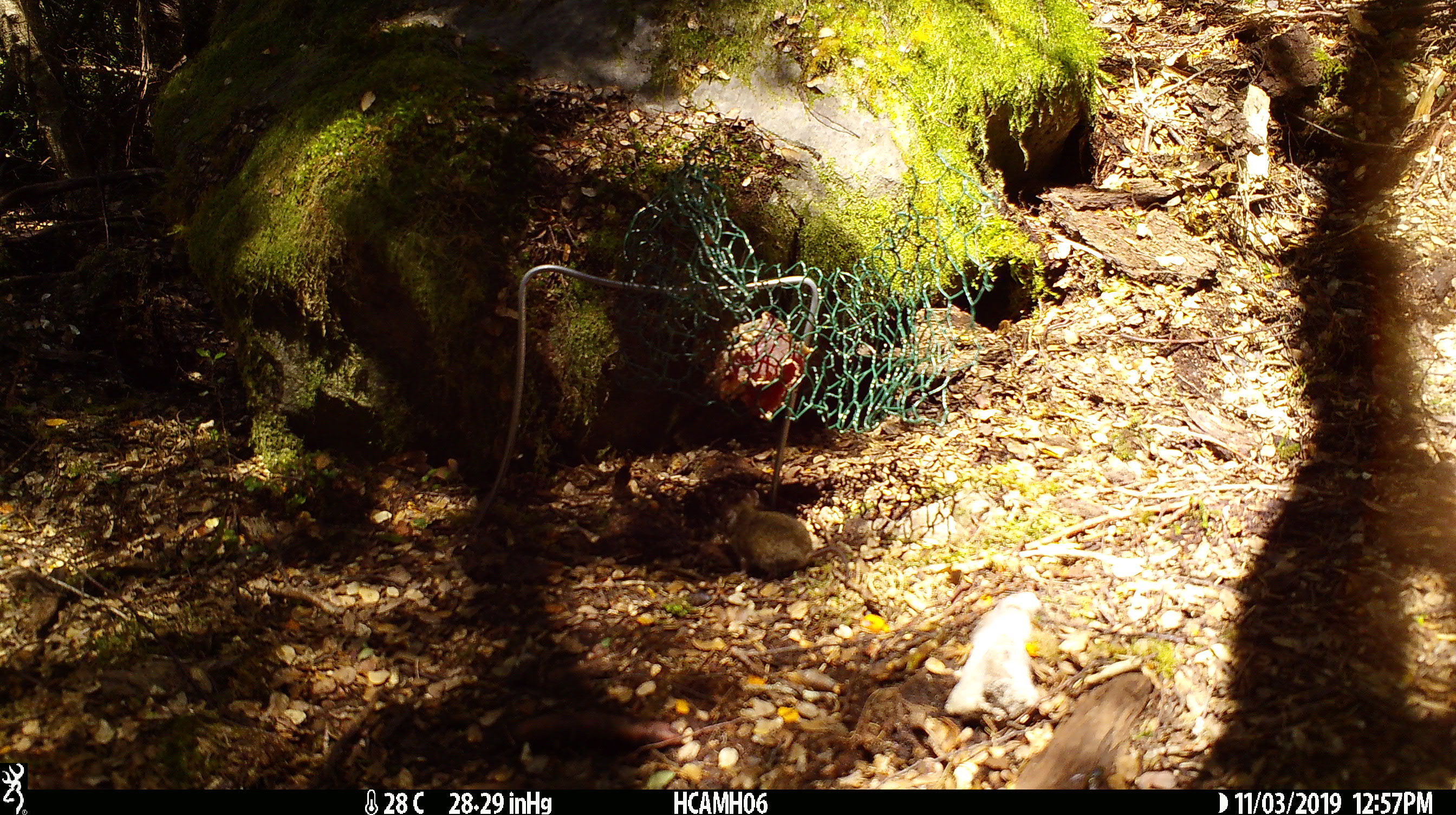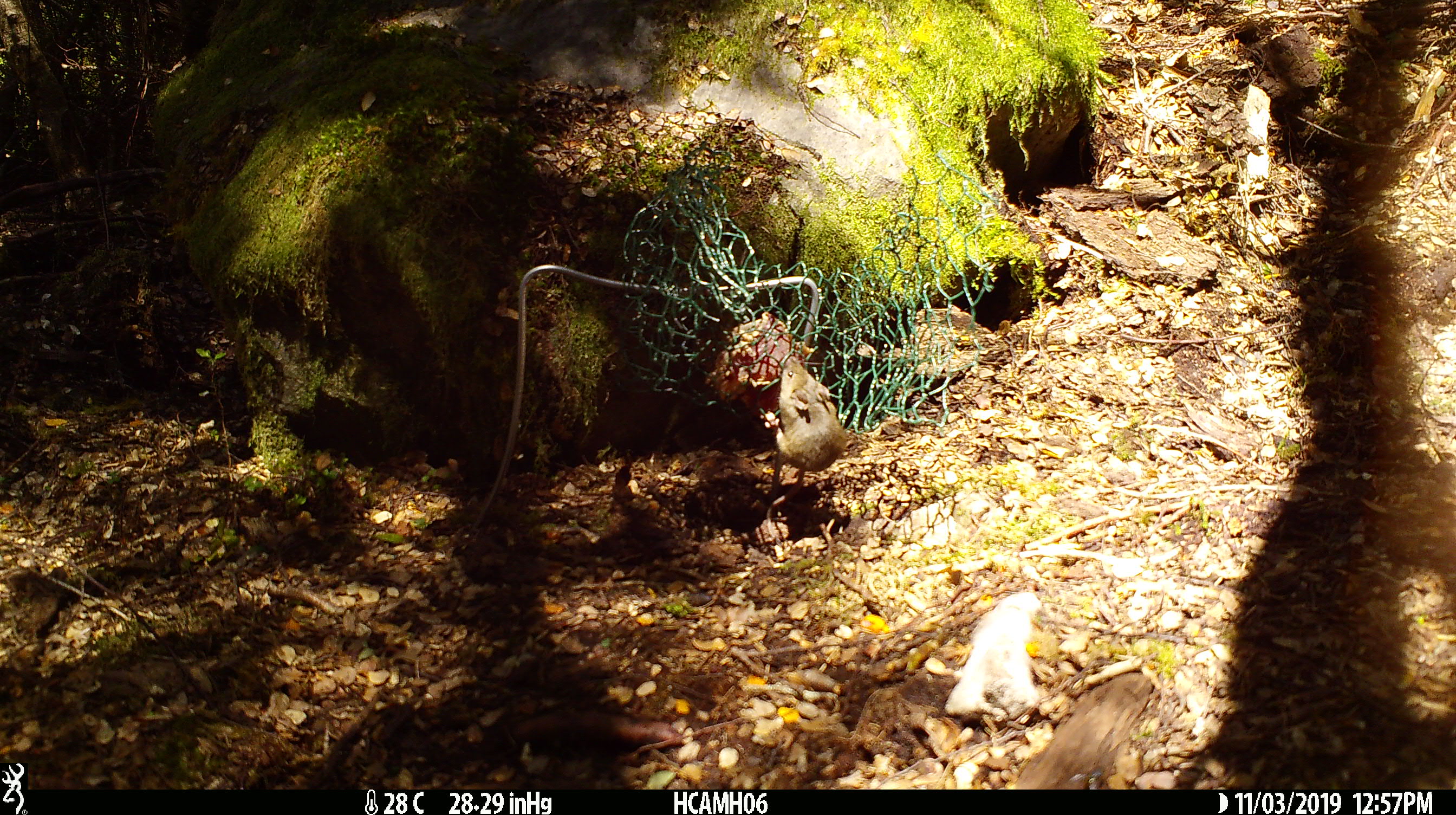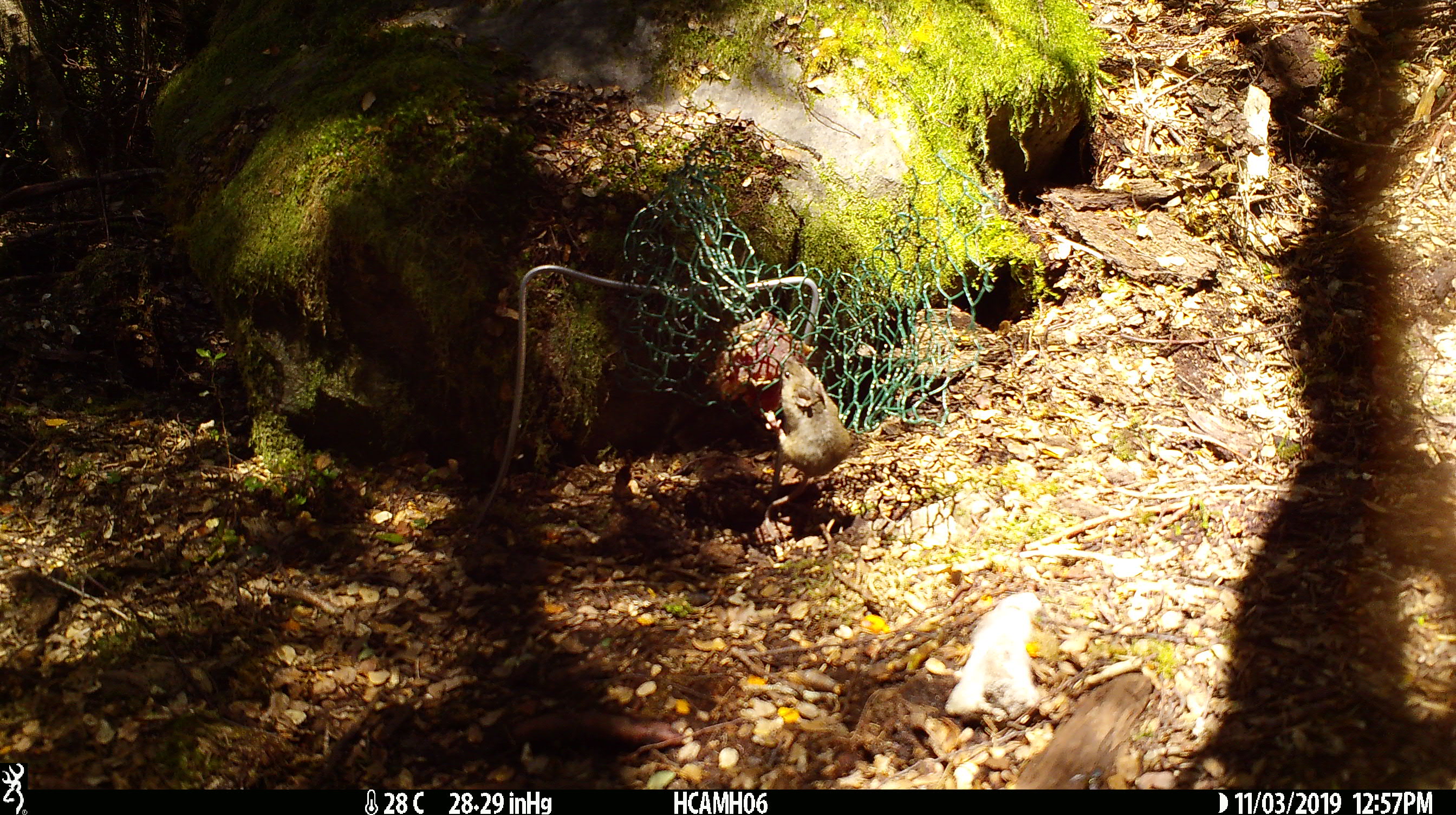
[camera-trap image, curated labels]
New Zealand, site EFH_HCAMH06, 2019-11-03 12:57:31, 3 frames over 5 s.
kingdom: Animalia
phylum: Chordata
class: Mammalia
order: Rodentia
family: Muridae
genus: Mus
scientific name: Mus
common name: mouse